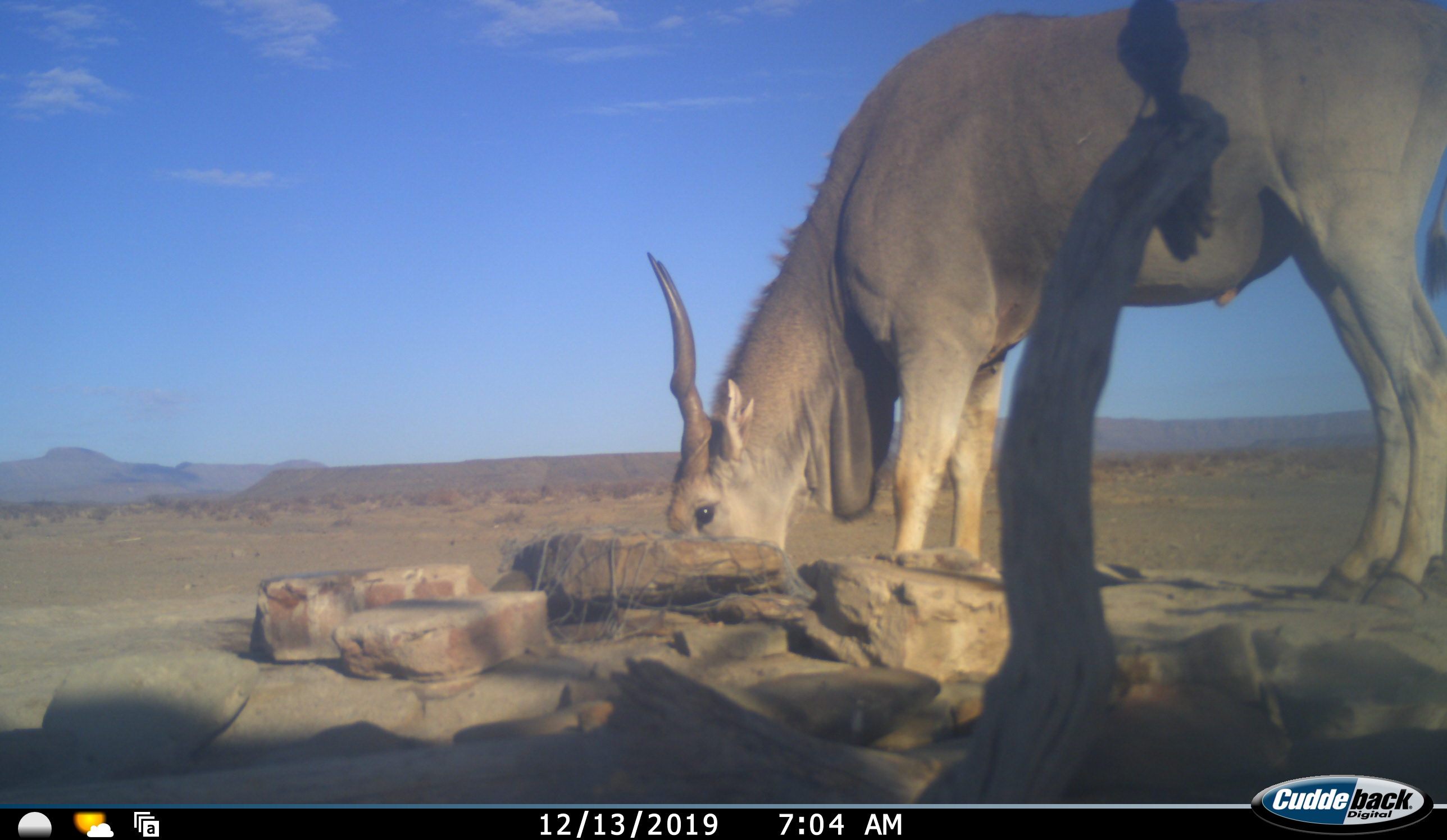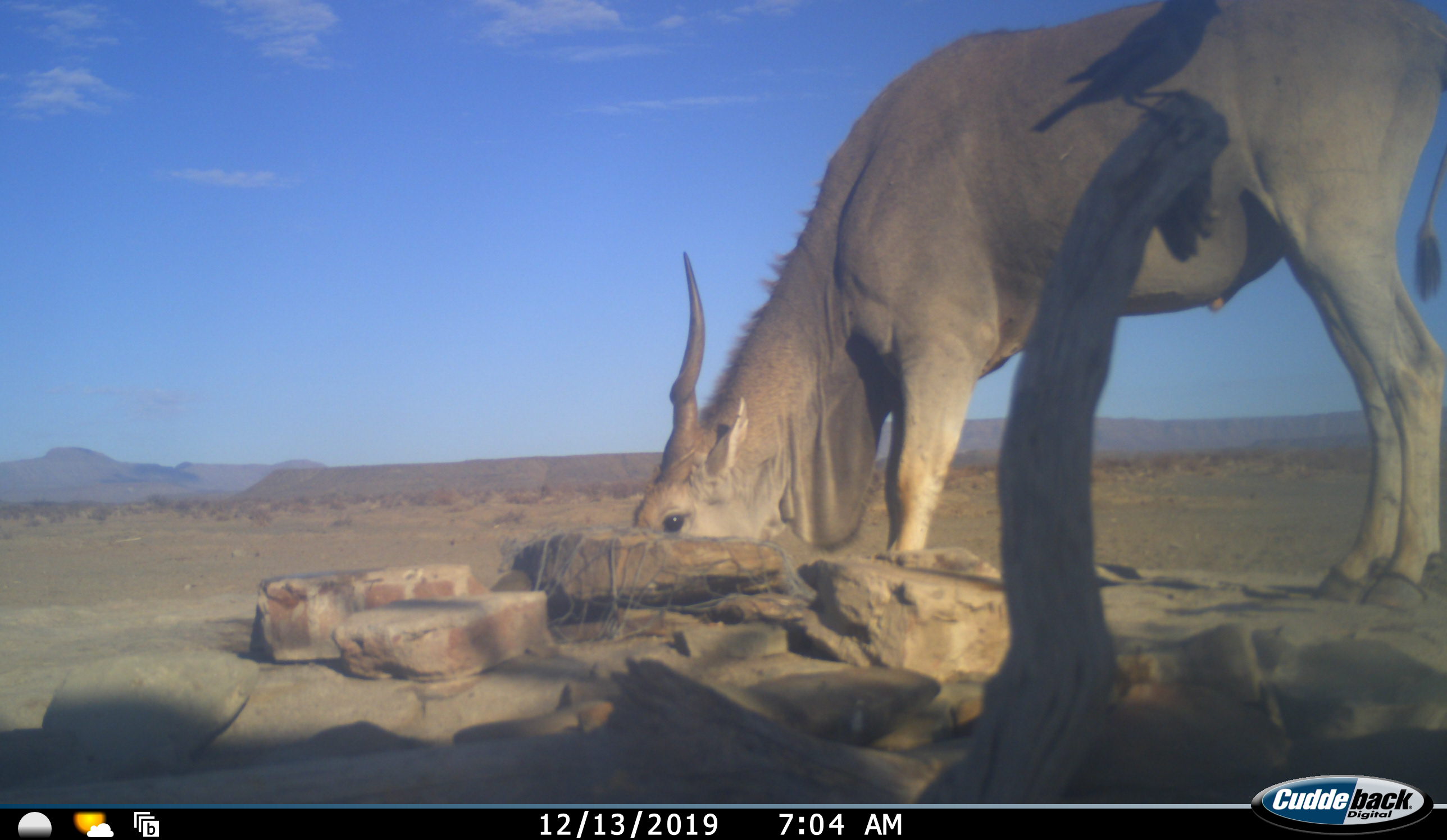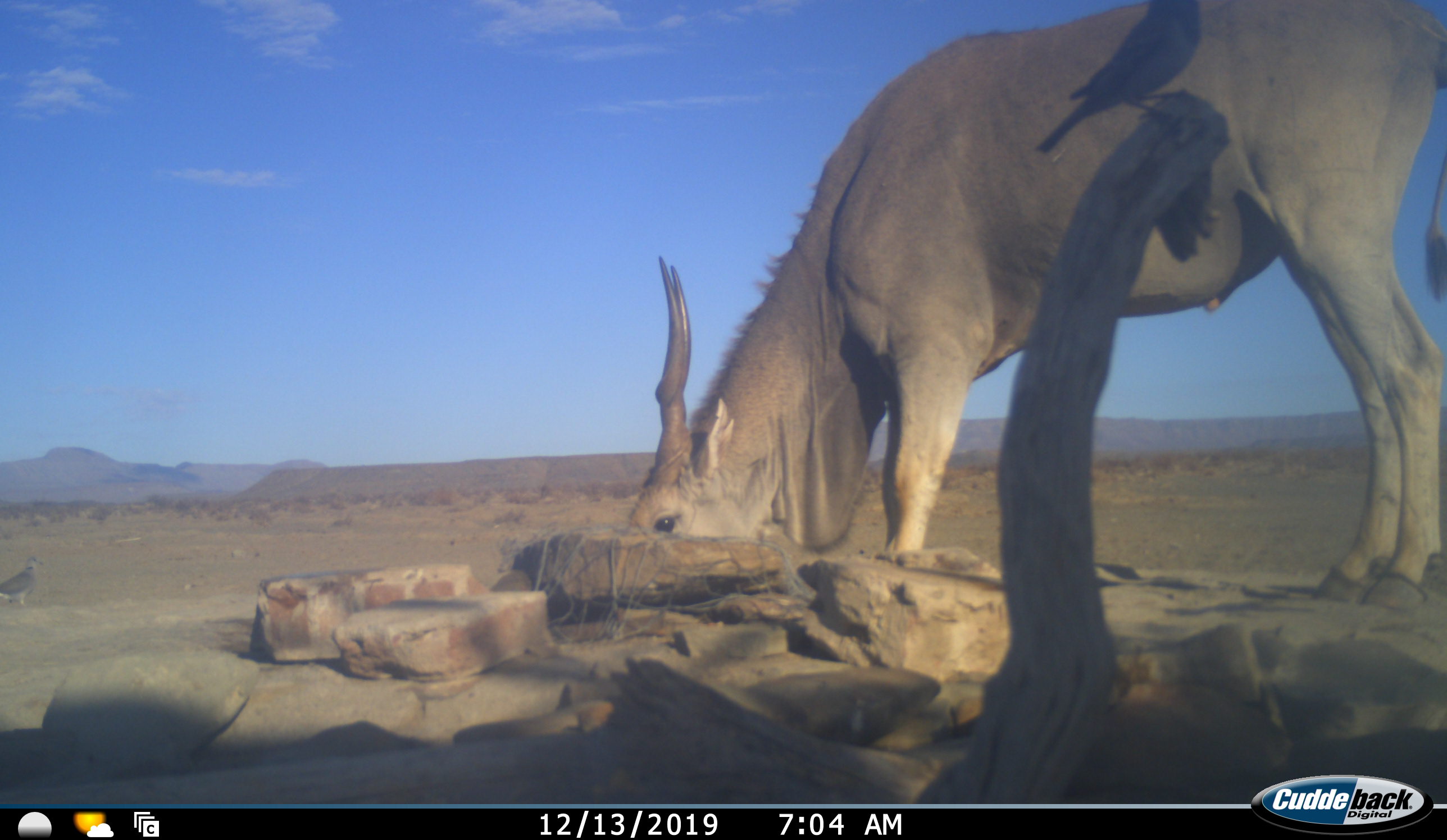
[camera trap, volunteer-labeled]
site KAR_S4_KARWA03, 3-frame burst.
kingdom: Animalia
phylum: Chordata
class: Aves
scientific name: Aves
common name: bird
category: birdother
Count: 2.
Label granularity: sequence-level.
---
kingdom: Animalia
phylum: Chordata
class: Mammalia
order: Artiodactyla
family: Bovidae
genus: Tragelaphus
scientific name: Tragelaphus oryx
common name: eland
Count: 1.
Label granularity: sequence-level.